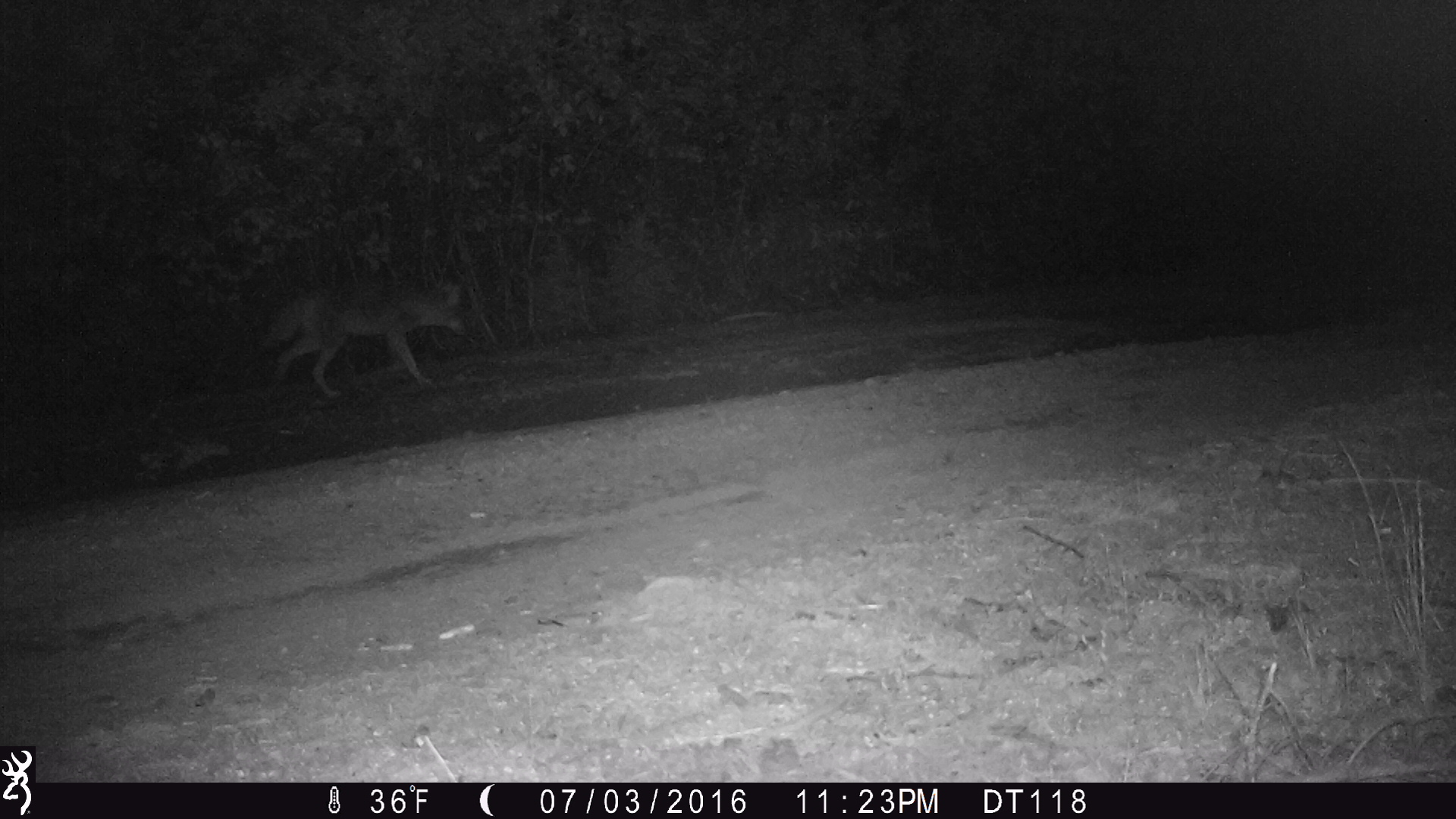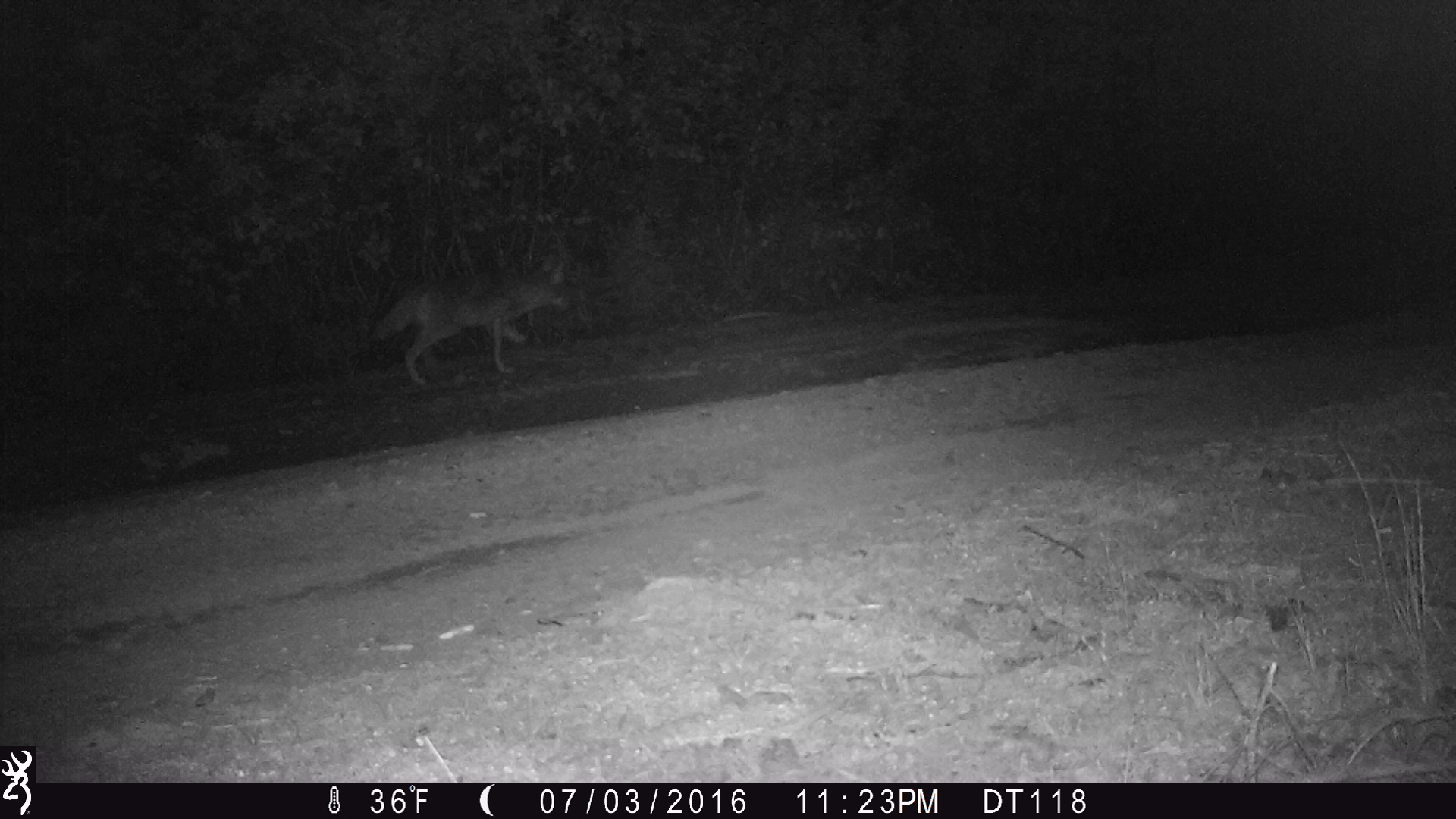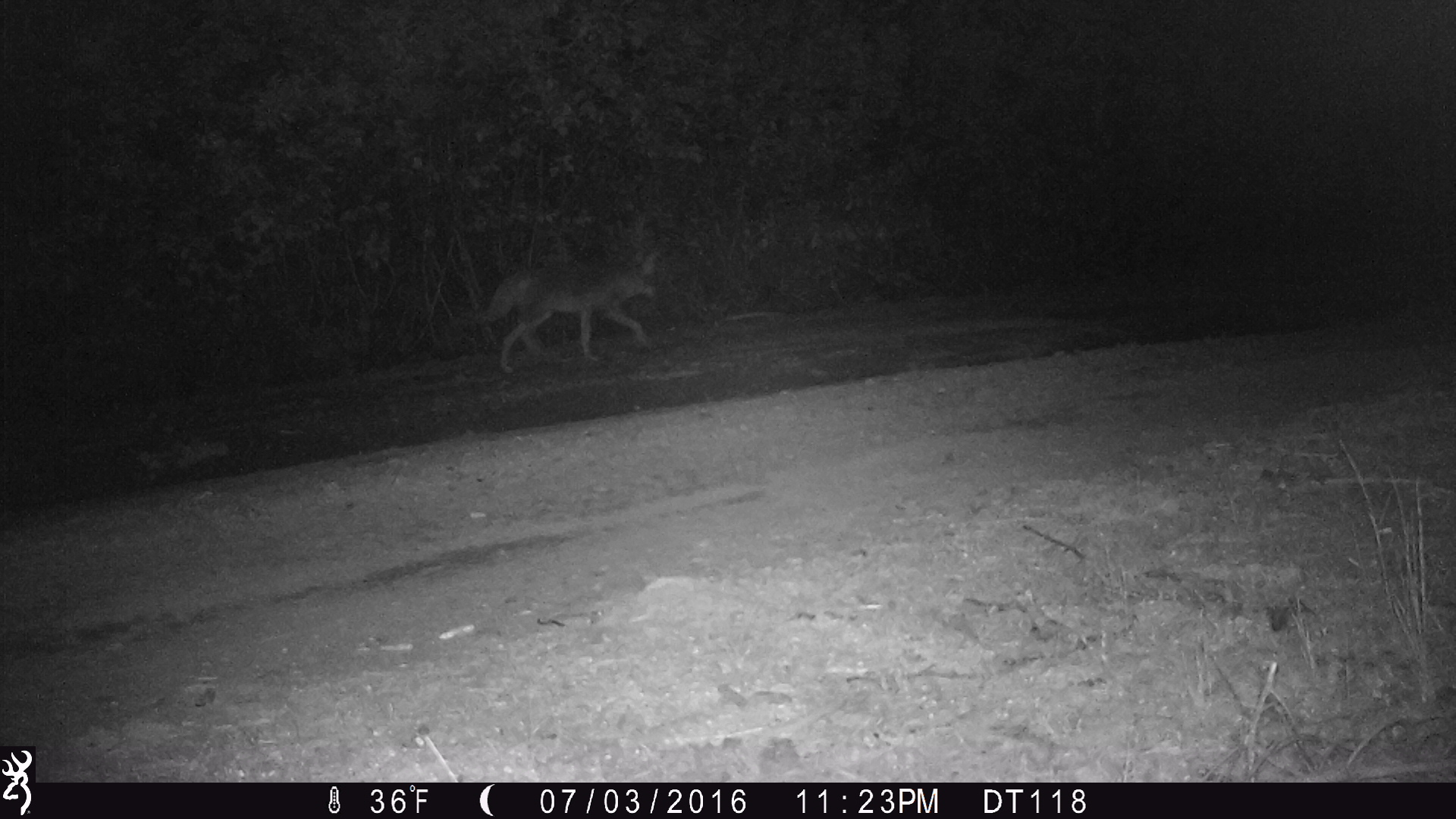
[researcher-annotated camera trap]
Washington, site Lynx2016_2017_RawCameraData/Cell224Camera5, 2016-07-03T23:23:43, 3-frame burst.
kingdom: Animalia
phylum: Chordata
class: Mammalia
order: Carnivora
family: Canidae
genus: Canis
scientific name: Canis latrans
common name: coyote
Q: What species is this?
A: Canis latrans (coyote).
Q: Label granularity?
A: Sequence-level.